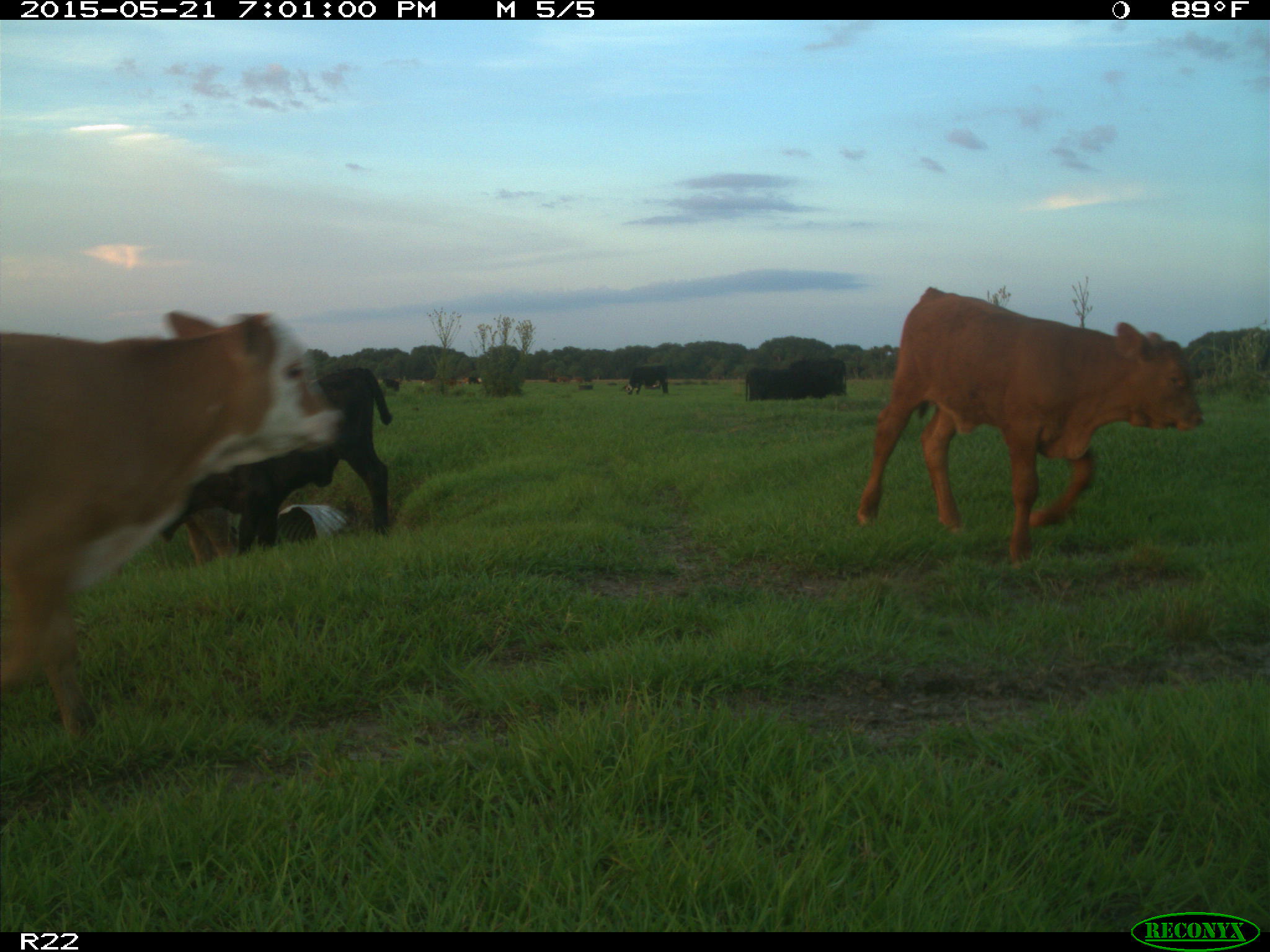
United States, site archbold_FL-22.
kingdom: Animalia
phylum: Chordata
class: Mammalia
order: Artiodactyla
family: Bovidae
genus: Bos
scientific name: Bos taurus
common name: domestic cow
Bos taurus (domestic cow).